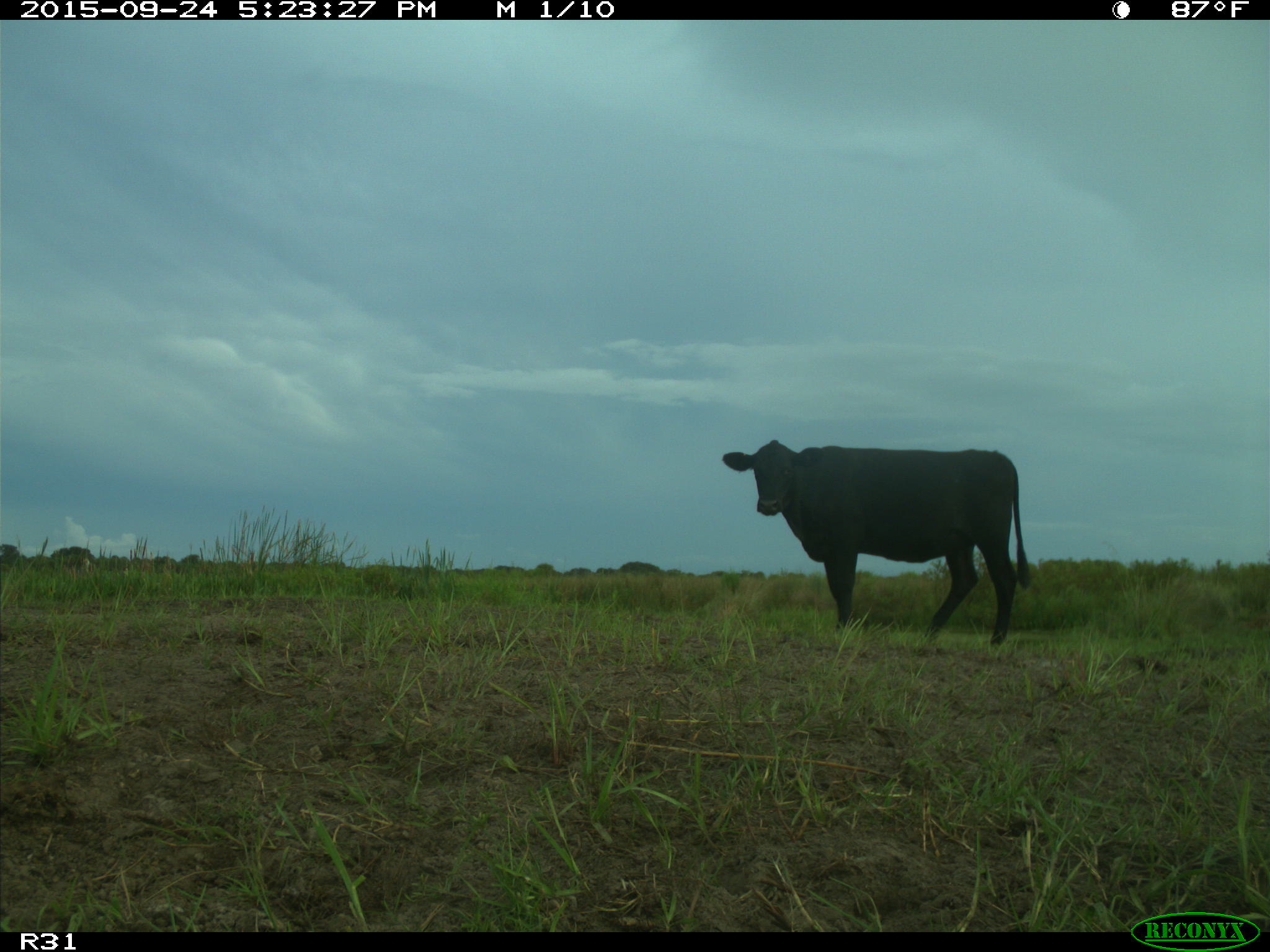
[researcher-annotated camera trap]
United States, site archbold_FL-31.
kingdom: Animalia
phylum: Chordata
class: Mammalia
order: Artiodactyla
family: Bovidae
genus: Bos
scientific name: Bos taurus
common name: domestic cow